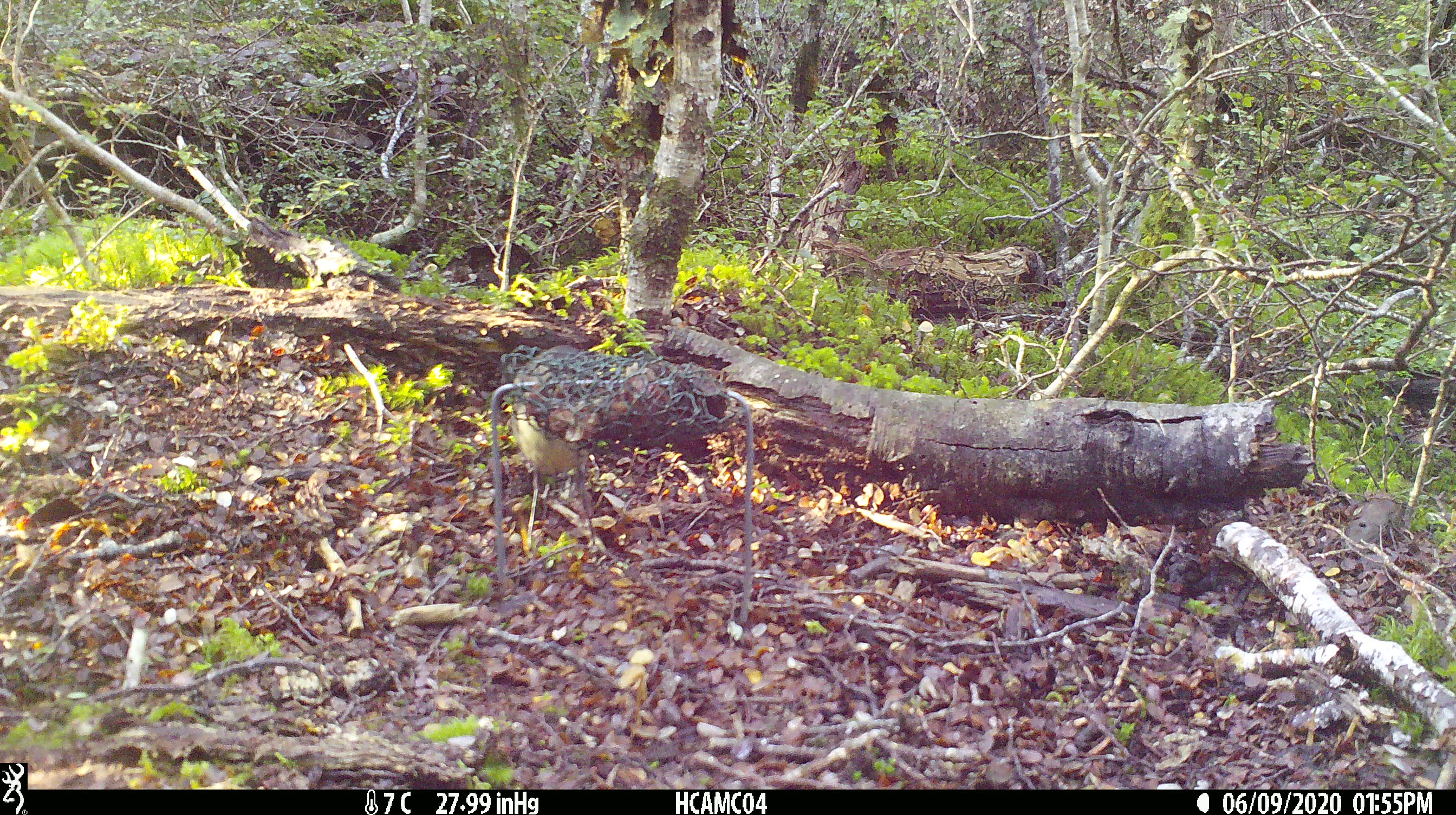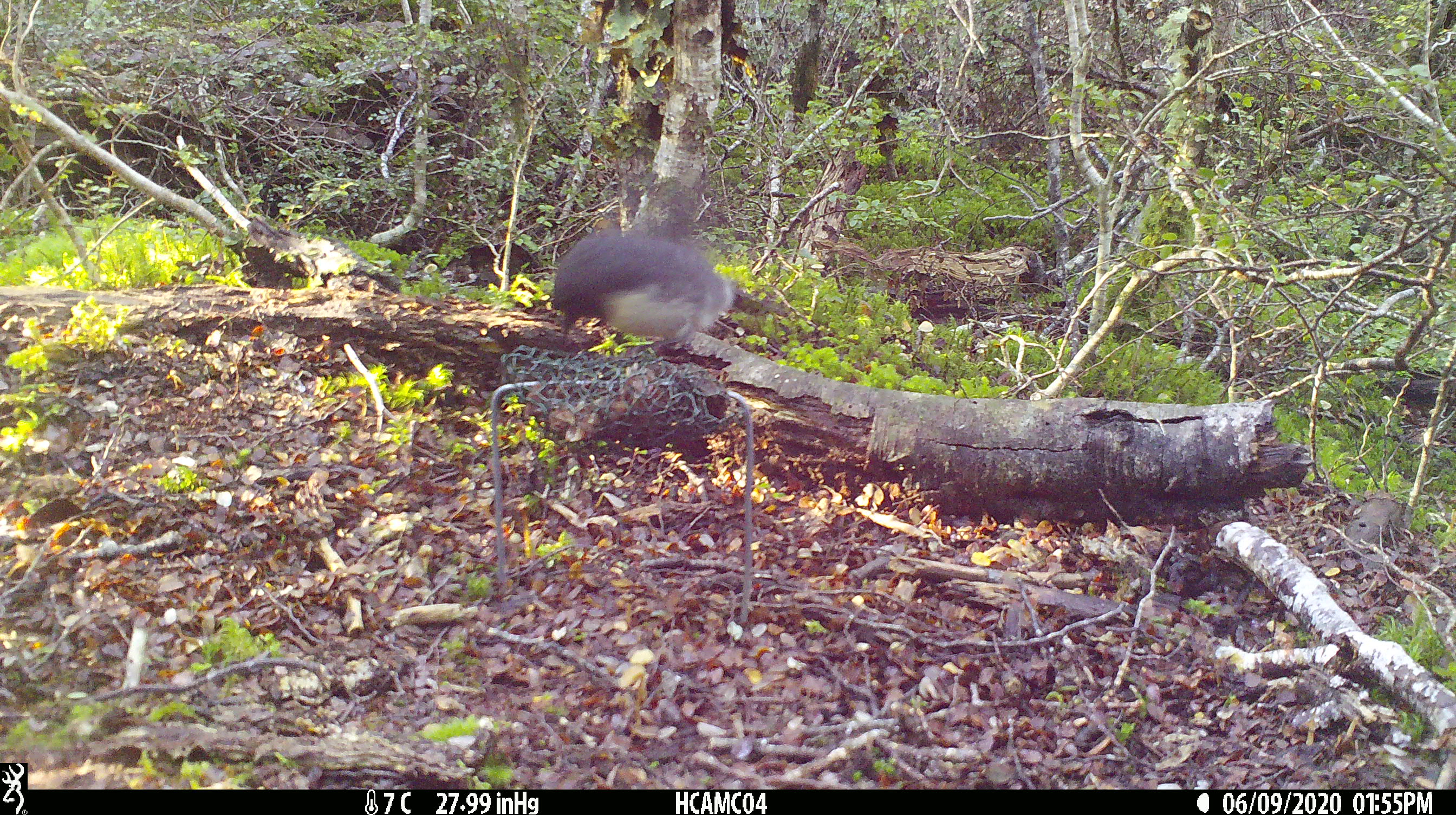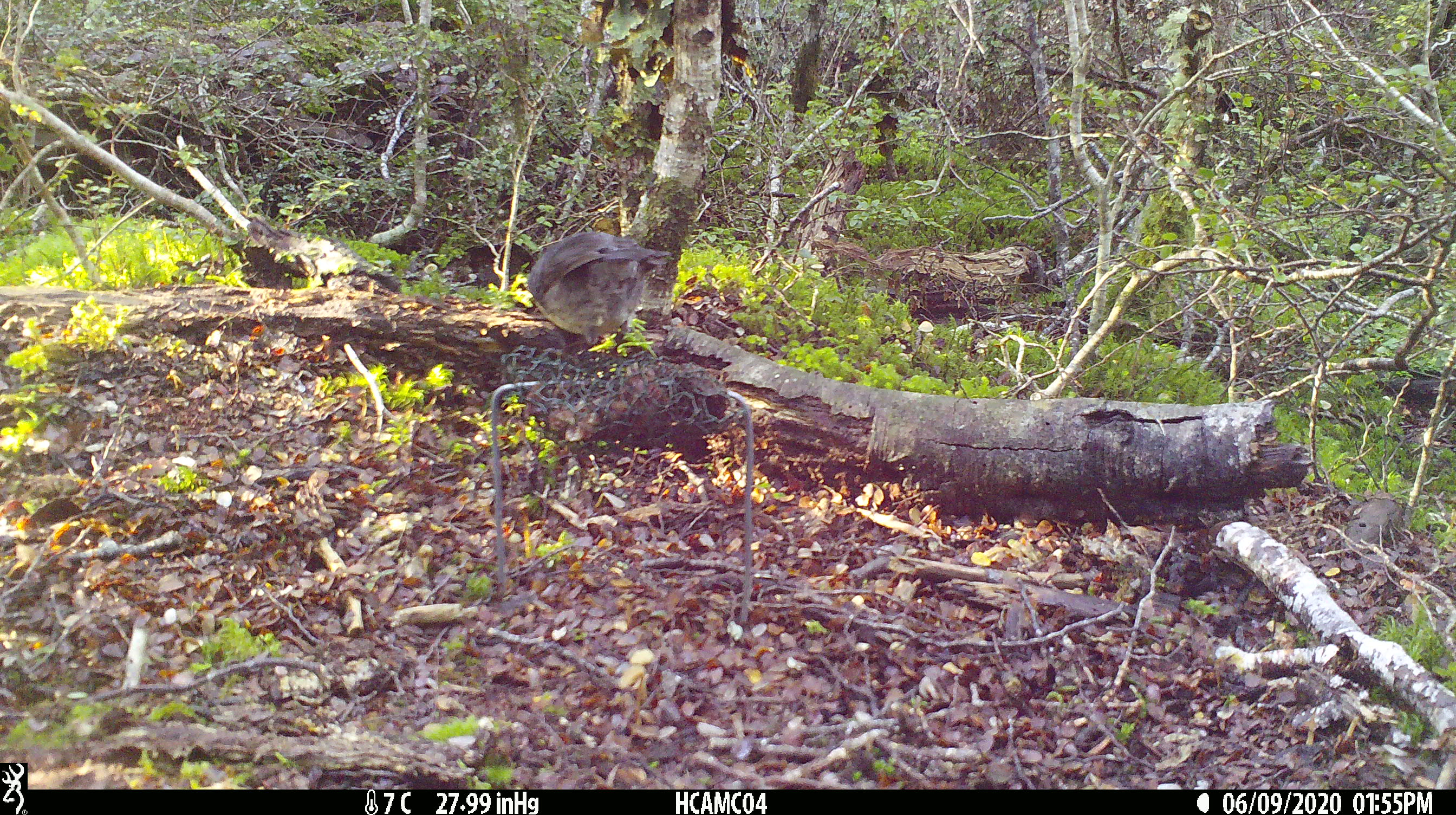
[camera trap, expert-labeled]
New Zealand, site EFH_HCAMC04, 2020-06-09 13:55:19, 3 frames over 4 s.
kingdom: Animalia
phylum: Chordata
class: Aves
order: Passeriformes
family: Petroicidae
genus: Petroica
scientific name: Petroica australis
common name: new zealand robin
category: robin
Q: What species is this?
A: Robin (new zealand robin) (Petroica australis).